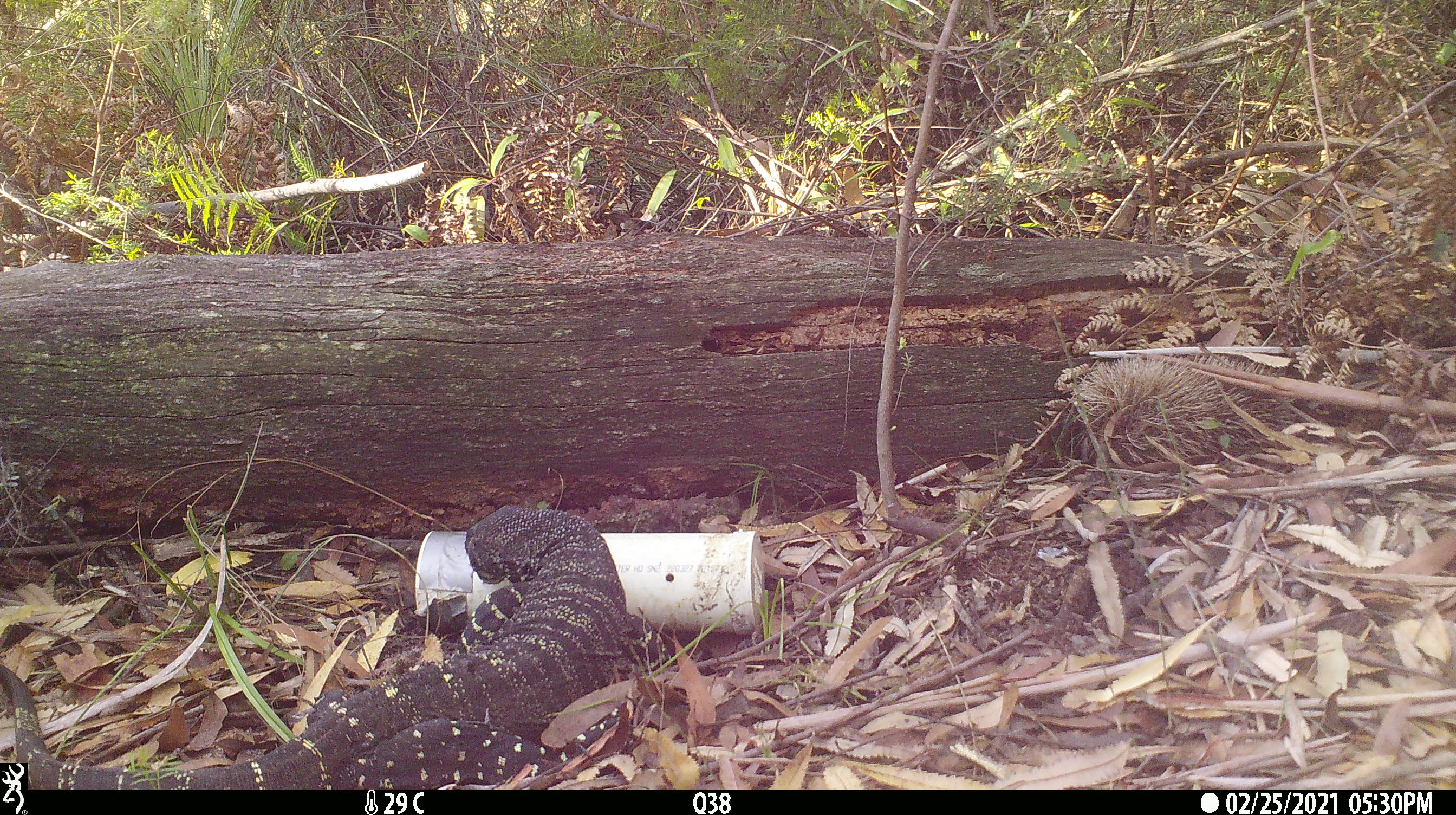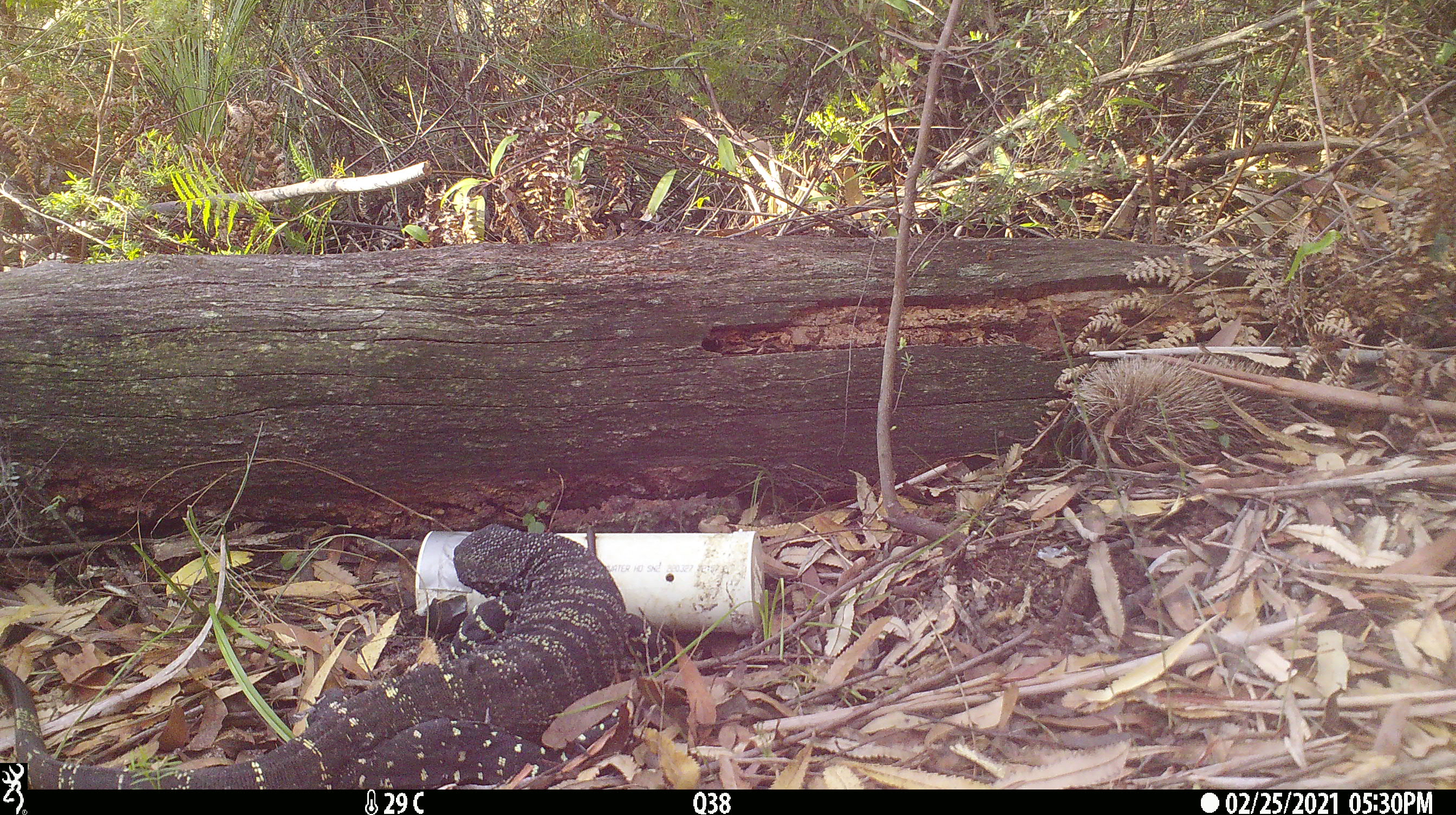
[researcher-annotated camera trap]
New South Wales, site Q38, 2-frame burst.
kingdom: Animalia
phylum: Chordata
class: Reptilia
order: Squamata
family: Varanidae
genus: Varanus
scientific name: Varanus varius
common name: lace monitor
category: goanna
Goanna (lace monitor) (Varanus varius).